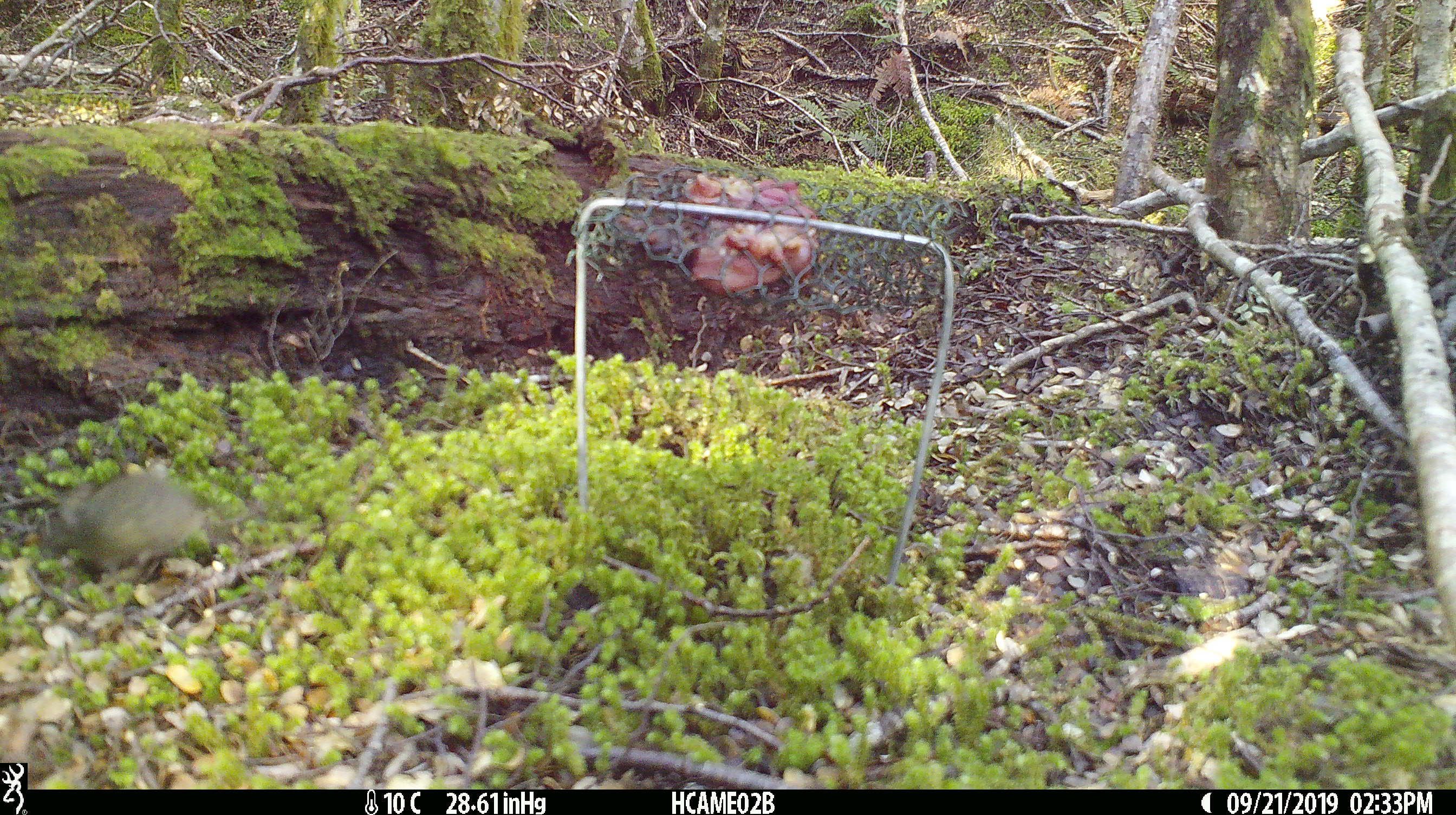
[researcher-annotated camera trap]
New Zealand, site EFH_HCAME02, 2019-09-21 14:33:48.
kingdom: Animalia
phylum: Chordata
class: Mammalia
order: Rodentia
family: Muridae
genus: Mus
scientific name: Mus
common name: mouse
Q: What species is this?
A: Mouse (Mus).